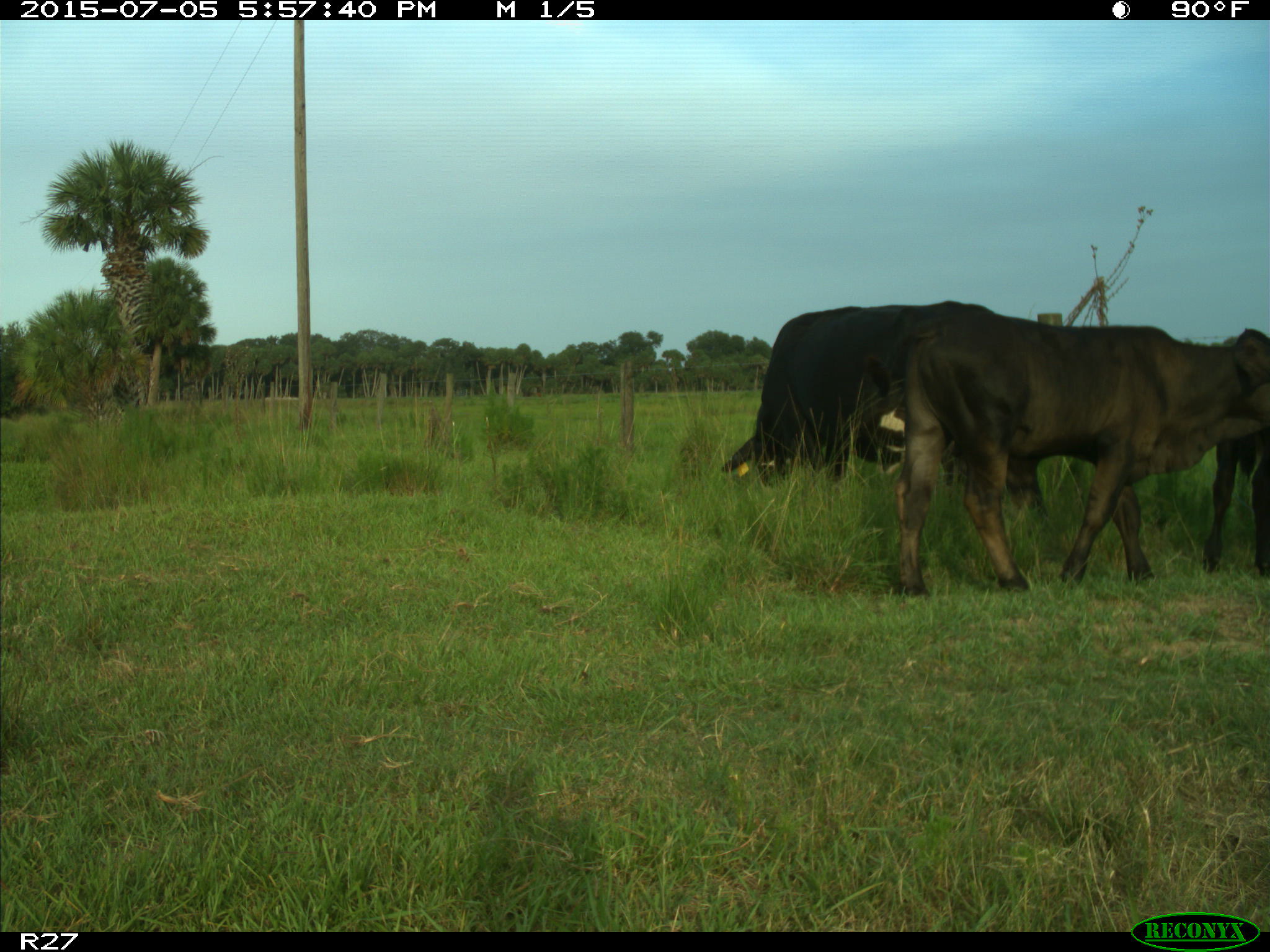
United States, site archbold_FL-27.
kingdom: Animalia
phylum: Chordata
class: Mammalia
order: Artiodactyla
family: Bovidae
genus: Bos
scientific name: Bos taurus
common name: domestic cow